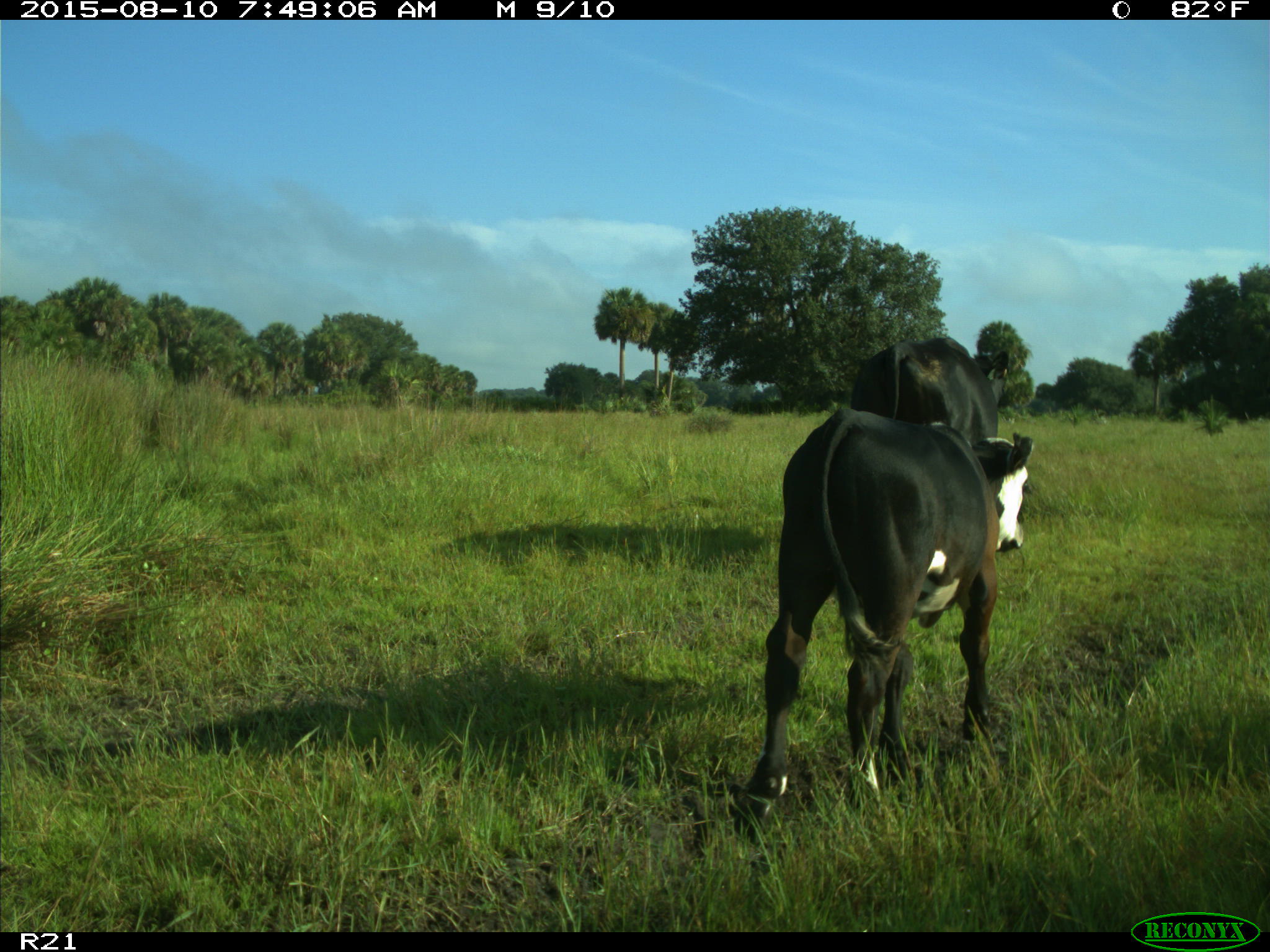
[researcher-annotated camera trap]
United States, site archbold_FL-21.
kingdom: Animalia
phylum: Chordata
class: Mammalia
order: Artiodactyla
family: Bovidae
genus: Bos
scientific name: Bos taurus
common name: domestic cow